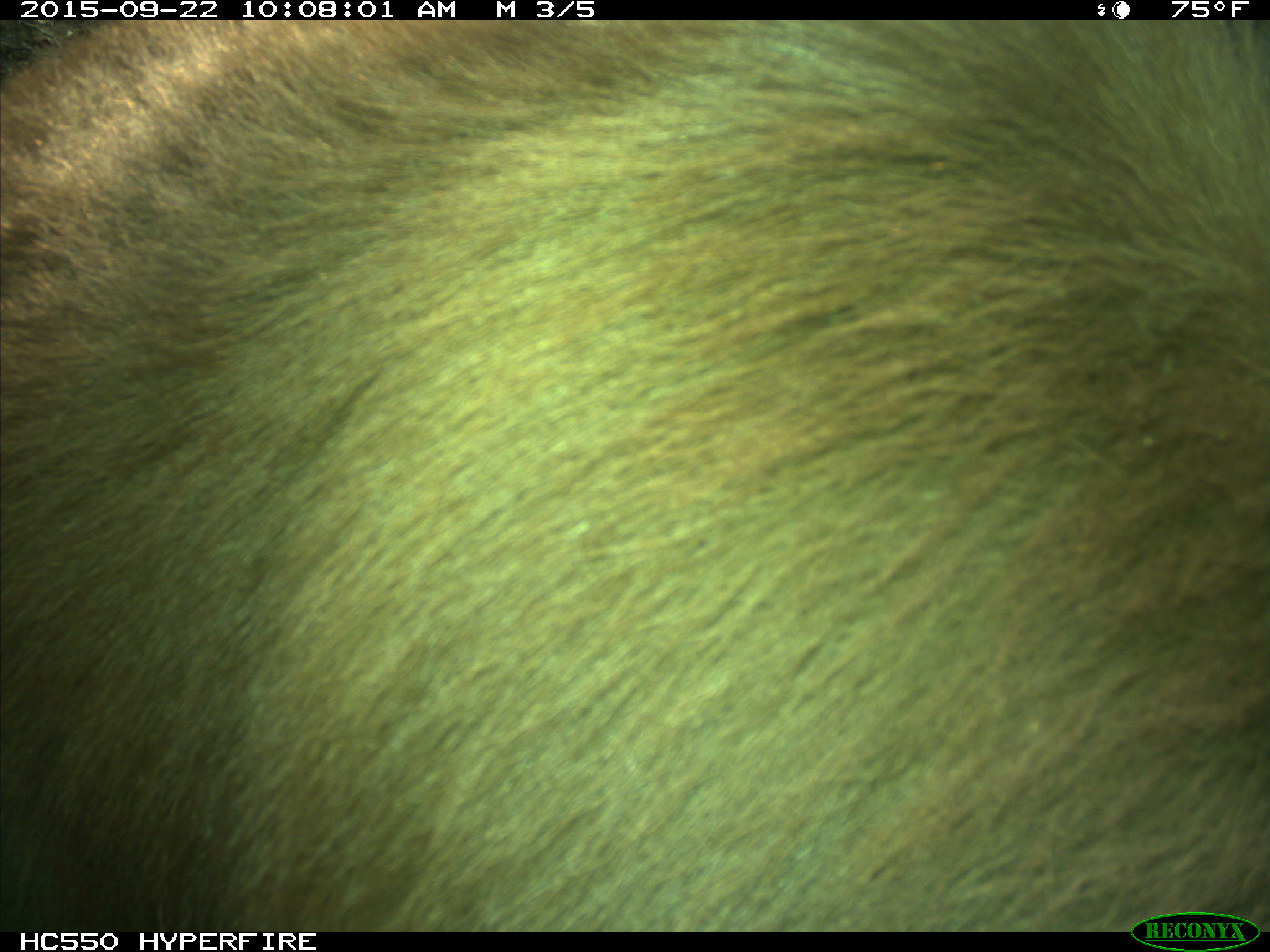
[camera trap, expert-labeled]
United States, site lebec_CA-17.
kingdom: Animalia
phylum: Chordata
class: Mammalia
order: Carnivora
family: Ursidae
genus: Ursus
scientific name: Ursus americanus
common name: american black bear